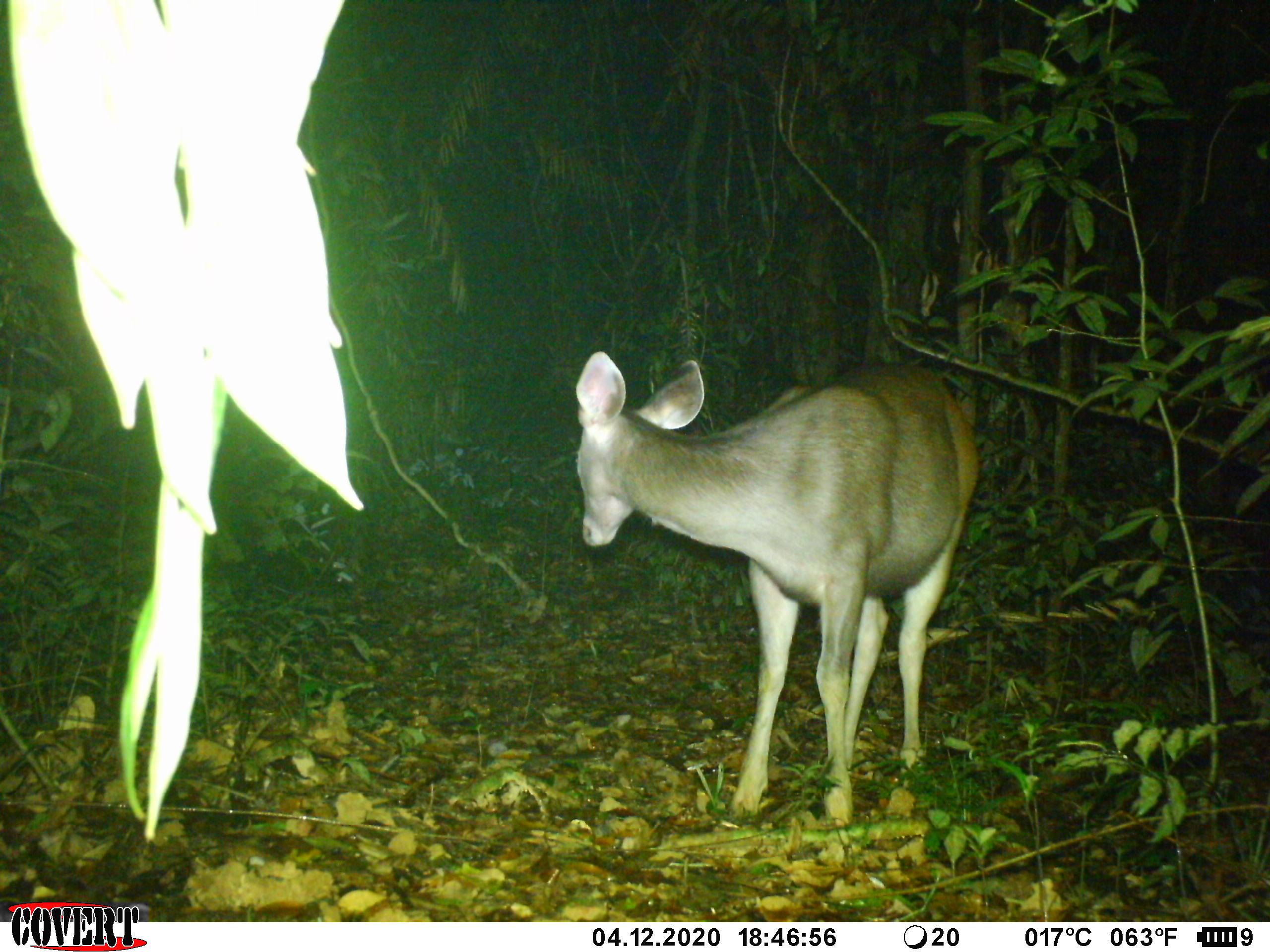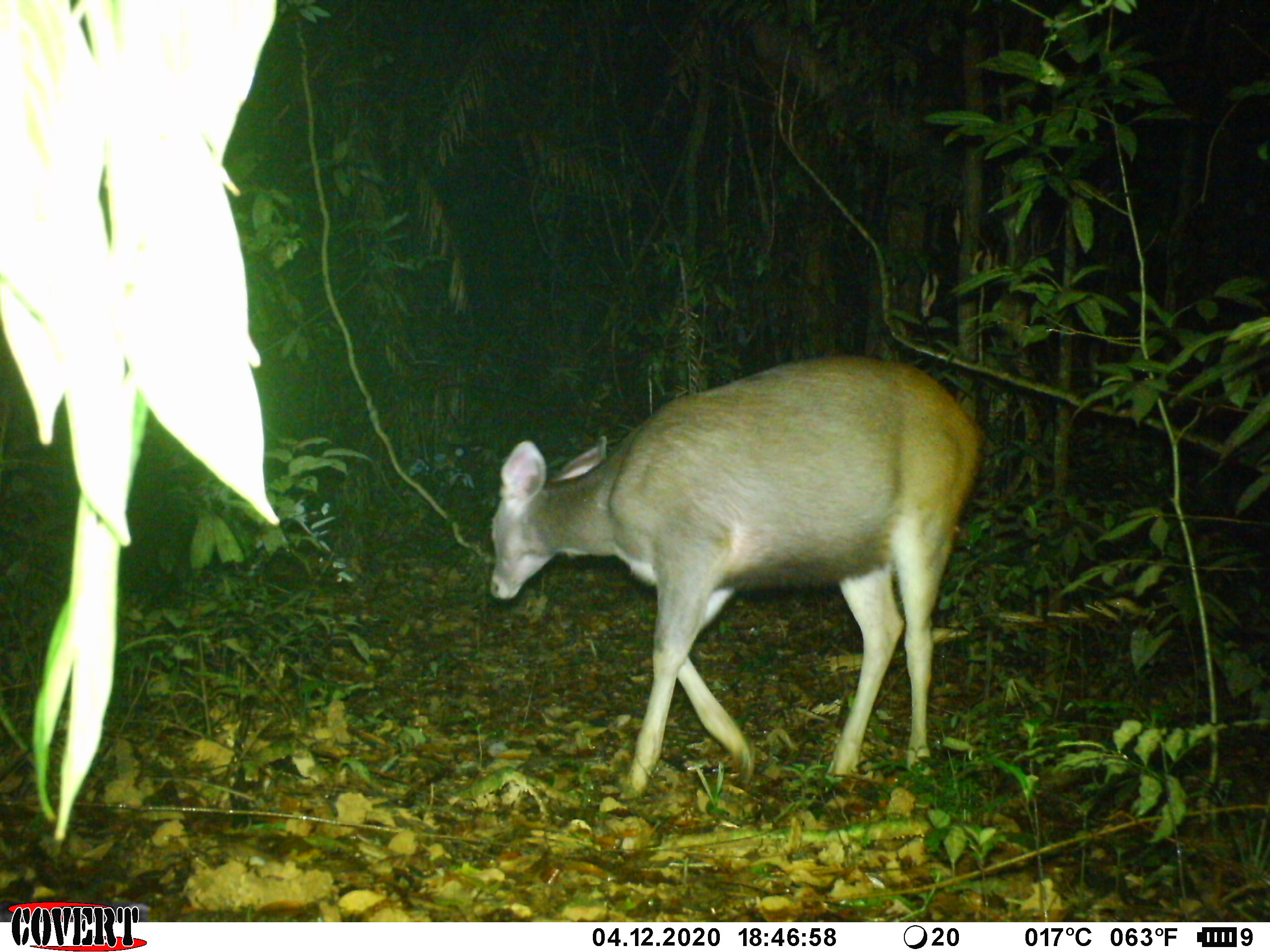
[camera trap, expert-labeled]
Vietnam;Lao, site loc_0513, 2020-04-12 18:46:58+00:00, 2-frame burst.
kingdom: Animalia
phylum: Chordata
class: Mammalia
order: Artiodactyla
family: Cervidae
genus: Rusa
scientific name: Rusa unicolor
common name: sambar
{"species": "sambar (Rusa unicolor)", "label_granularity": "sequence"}